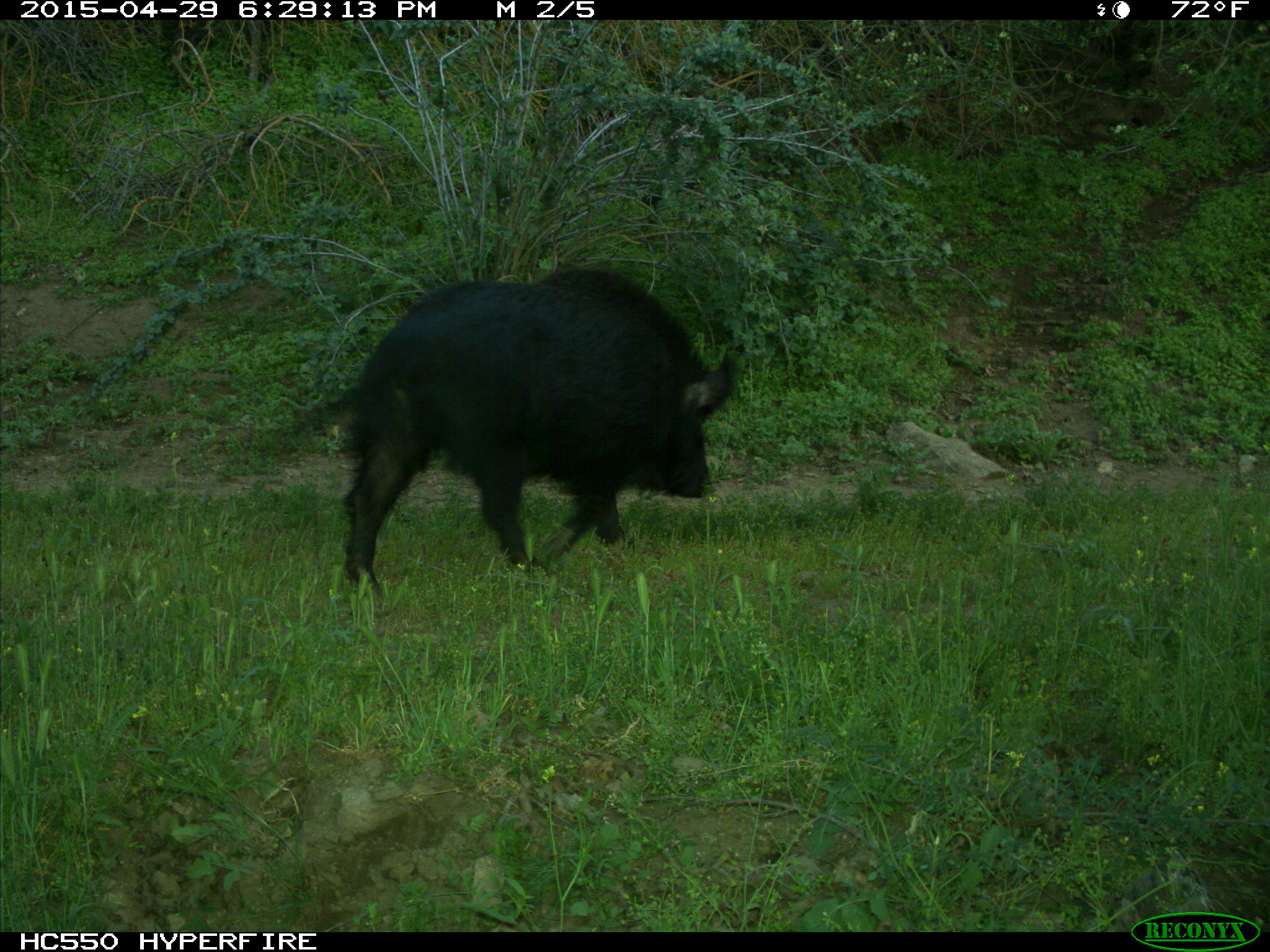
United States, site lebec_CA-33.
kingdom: Animalia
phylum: Chordata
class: Mammalia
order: Artiodactyla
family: Suidae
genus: Sus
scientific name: Sus scrofa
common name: wild boar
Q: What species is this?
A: Sus scrofa (wild boar).